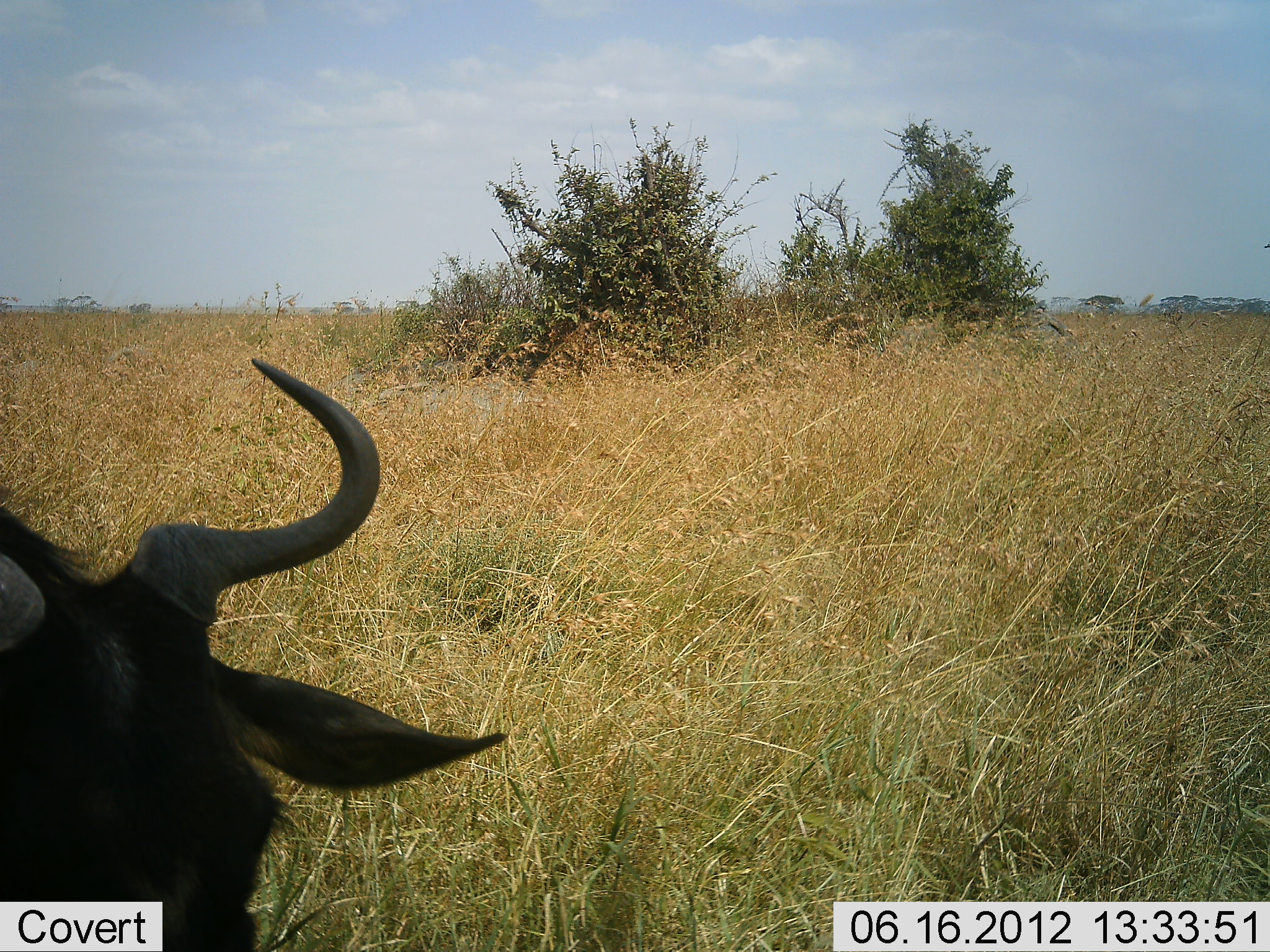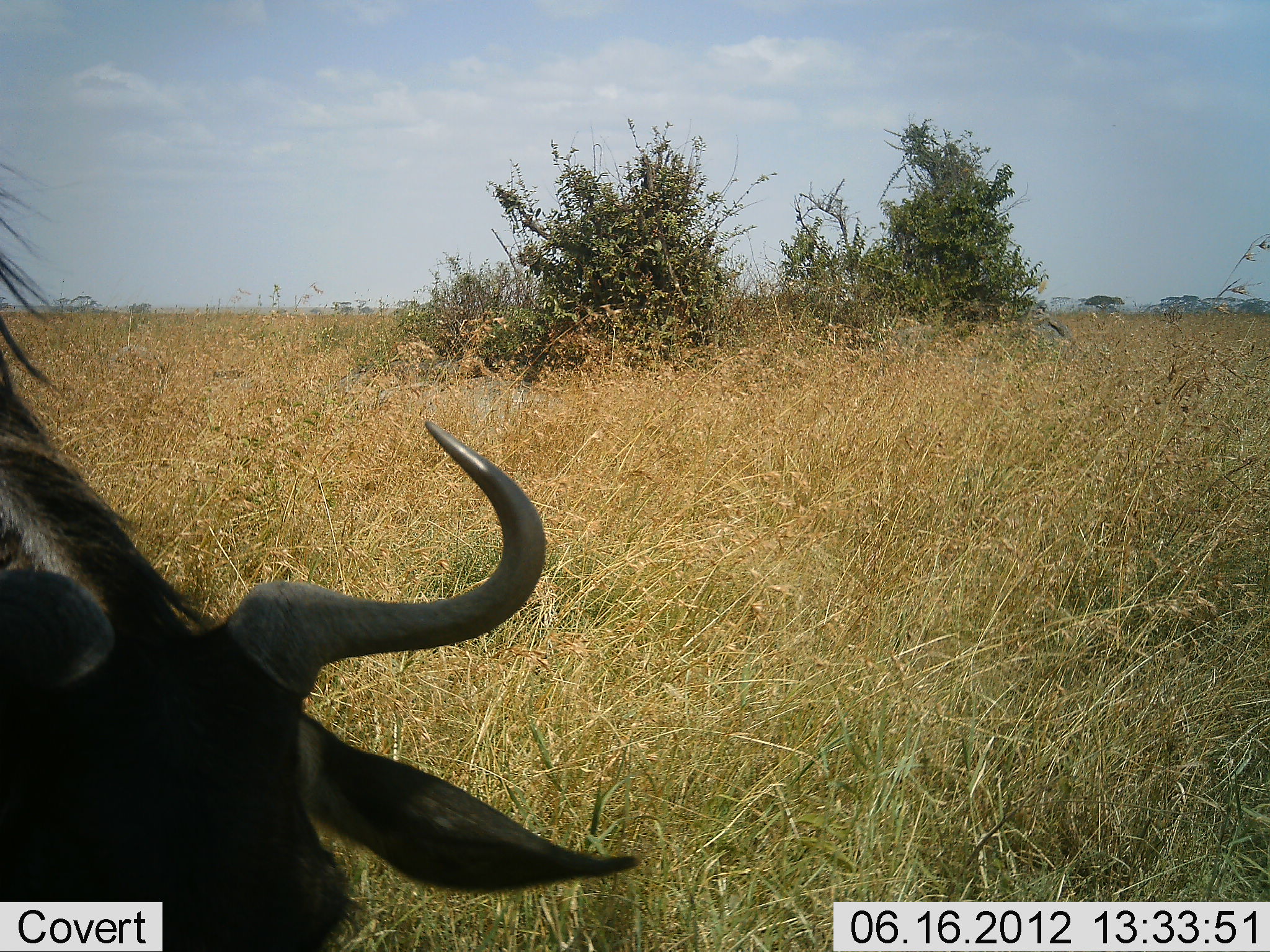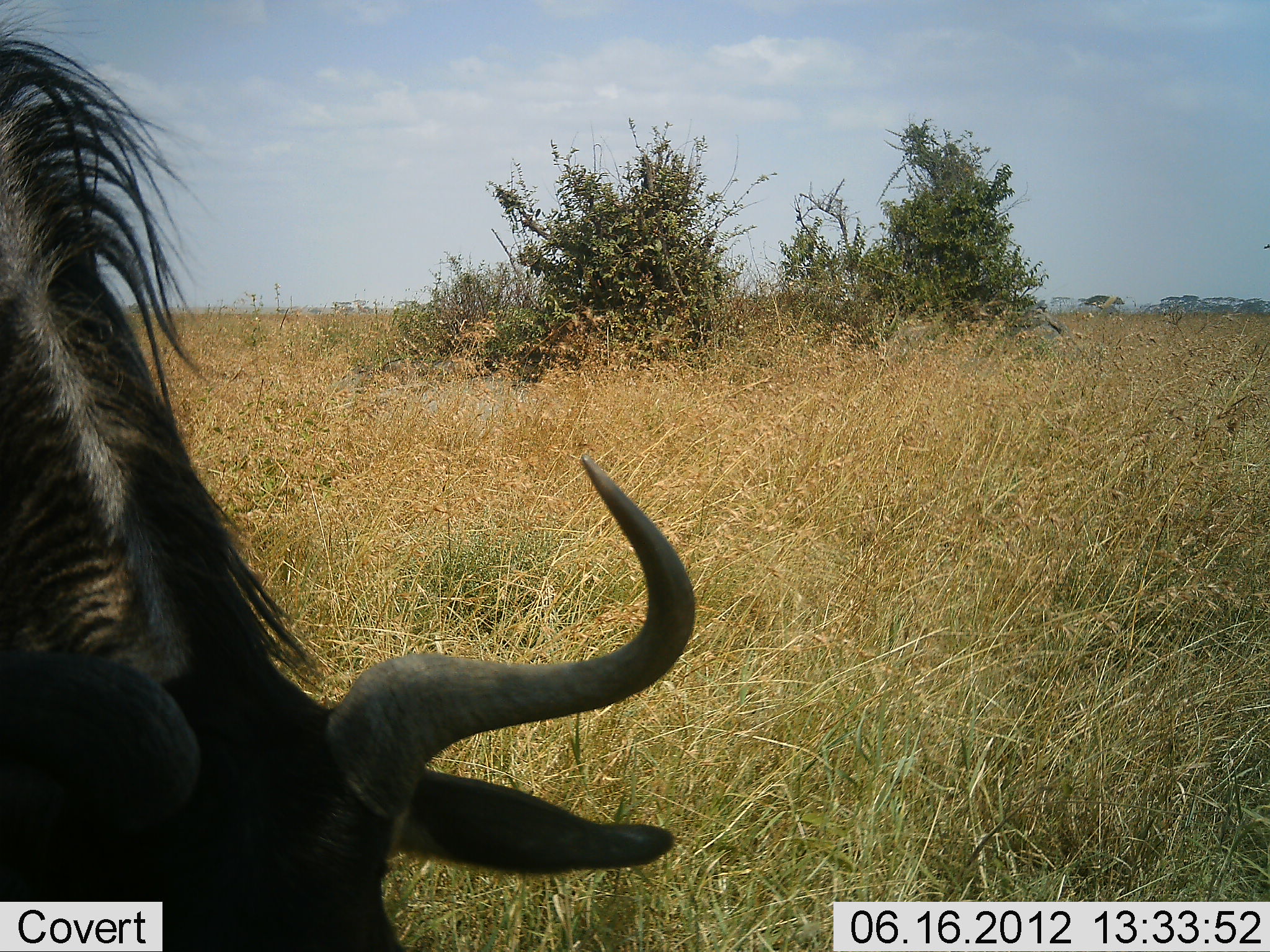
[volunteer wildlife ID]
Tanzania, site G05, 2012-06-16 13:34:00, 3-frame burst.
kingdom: Animalia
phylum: Chordata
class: Mammalia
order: Artiodactyla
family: Bovidae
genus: Connochaetes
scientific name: Connochaetes taurinus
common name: blue wildebeest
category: wildebeest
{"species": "wildebeest (blue wildebeest) (Connochaetes taurinus)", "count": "1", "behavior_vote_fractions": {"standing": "30%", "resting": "0%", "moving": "0%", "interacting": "0%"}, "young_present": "0%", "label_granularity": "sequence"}